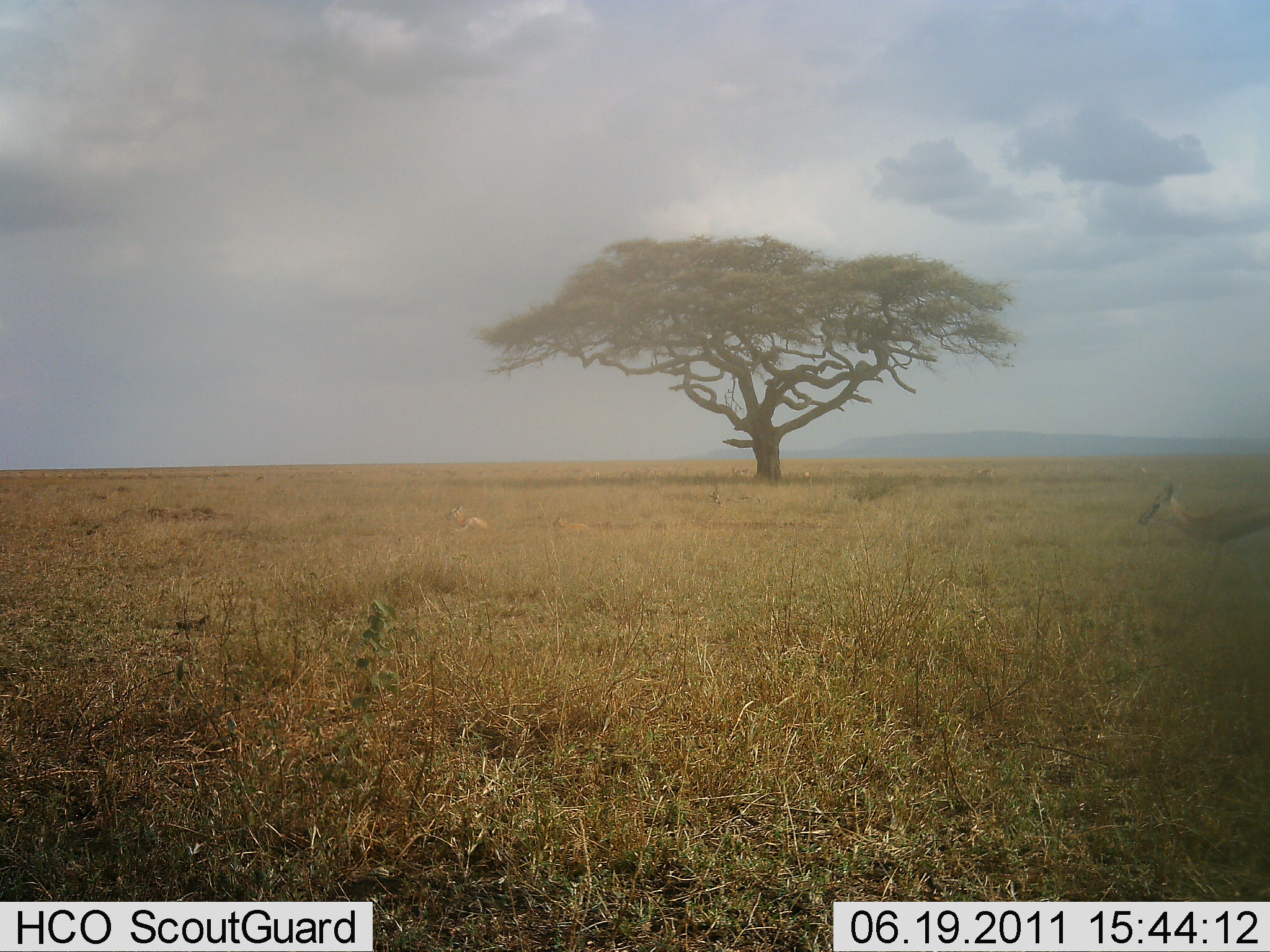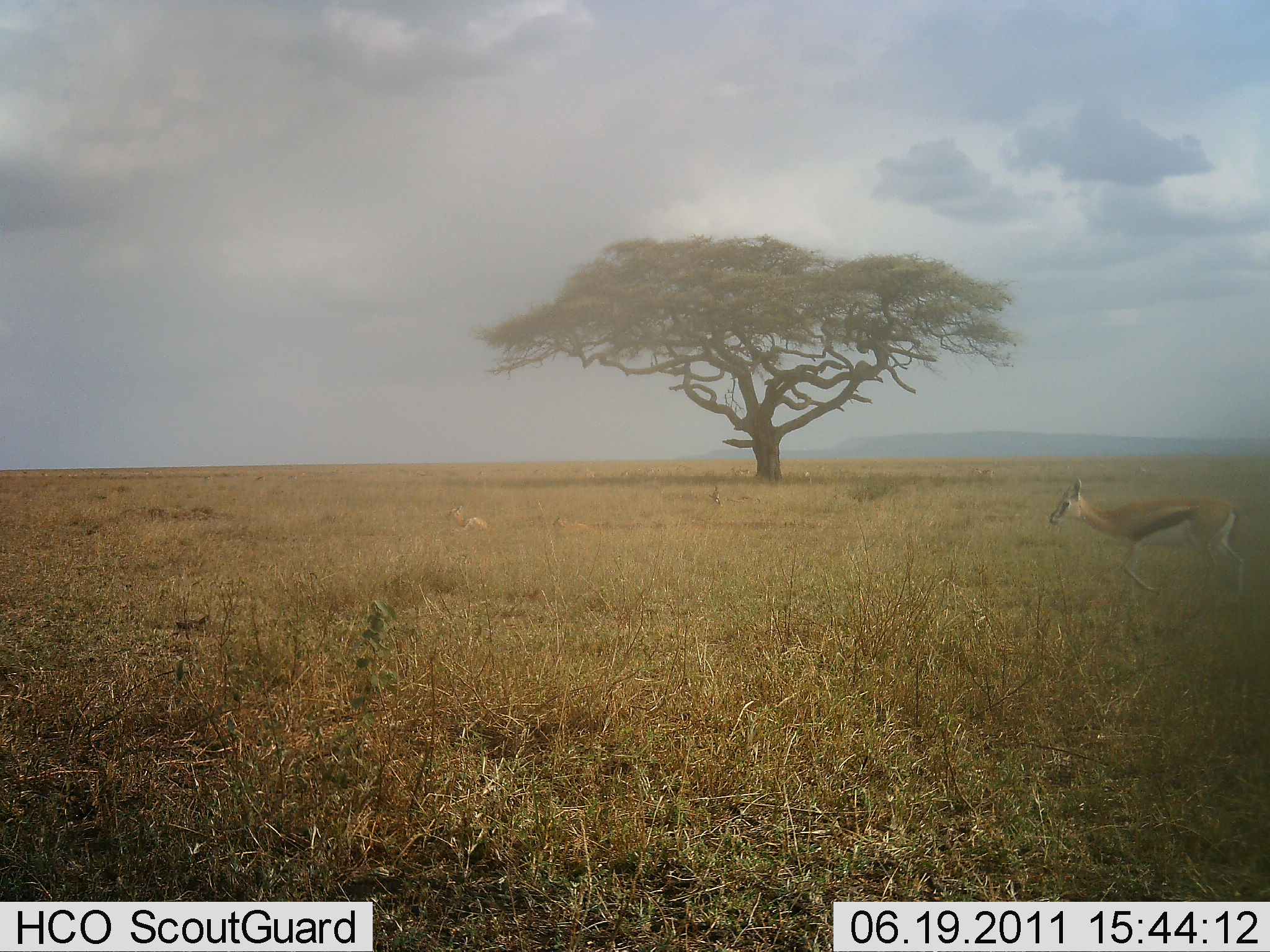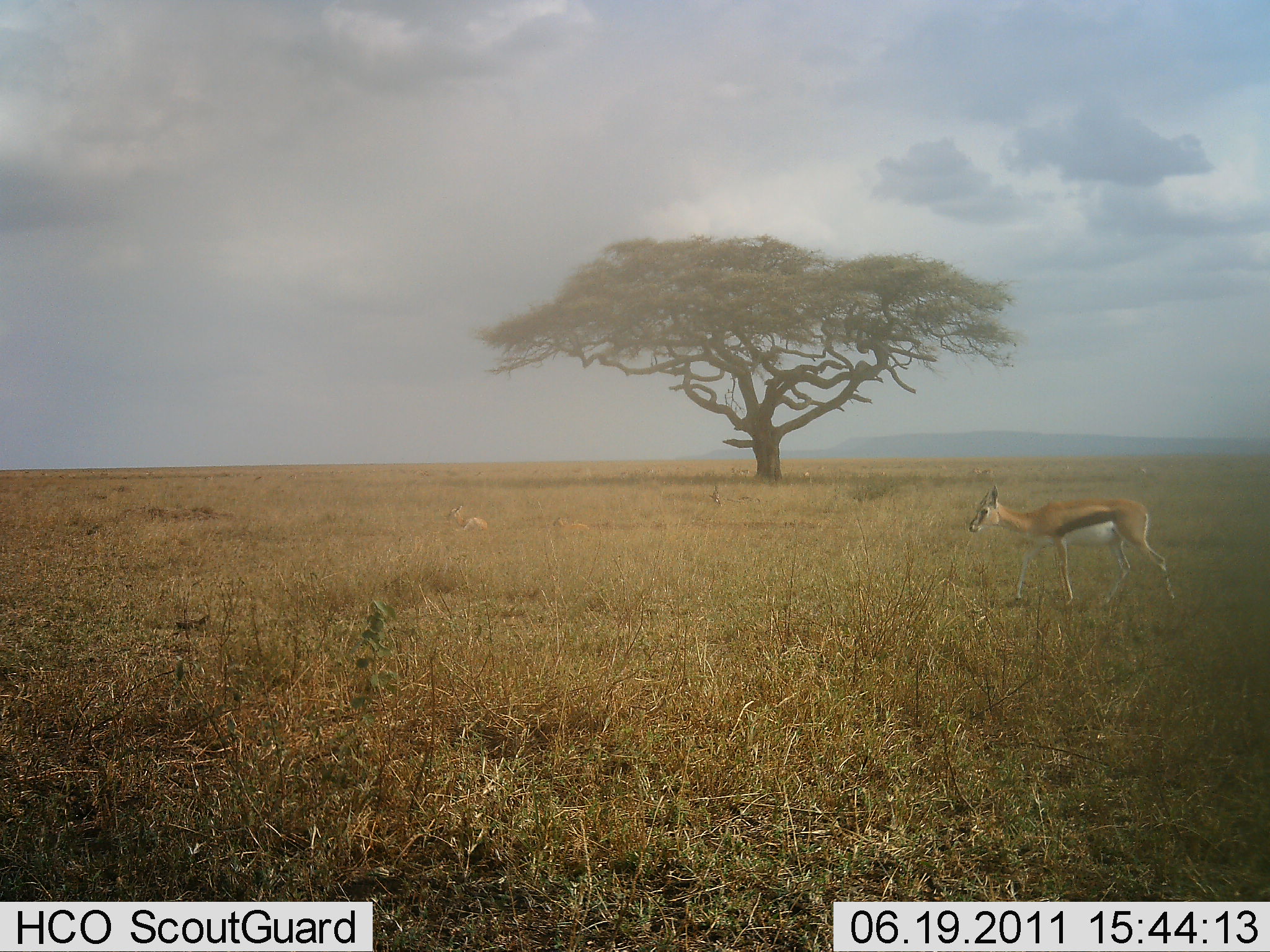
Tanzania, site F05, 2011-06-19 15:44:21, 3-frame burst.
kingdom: Animalia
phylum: Chordata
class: Mammalia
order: Artiodactyla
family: Bovidae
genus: Eudorcas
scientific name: Eudorcas thomsonii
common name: thomson's gazelle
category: gazellethomsons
Gazellethomsons (thomson's gazelle) (Eudorcas thomsonii), count 1. Behavior (volunteer vote fractions): standing 10%, resting 0%, moving 90%, interacting 0%. Young present (vote fraction): 0%. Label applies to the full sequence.